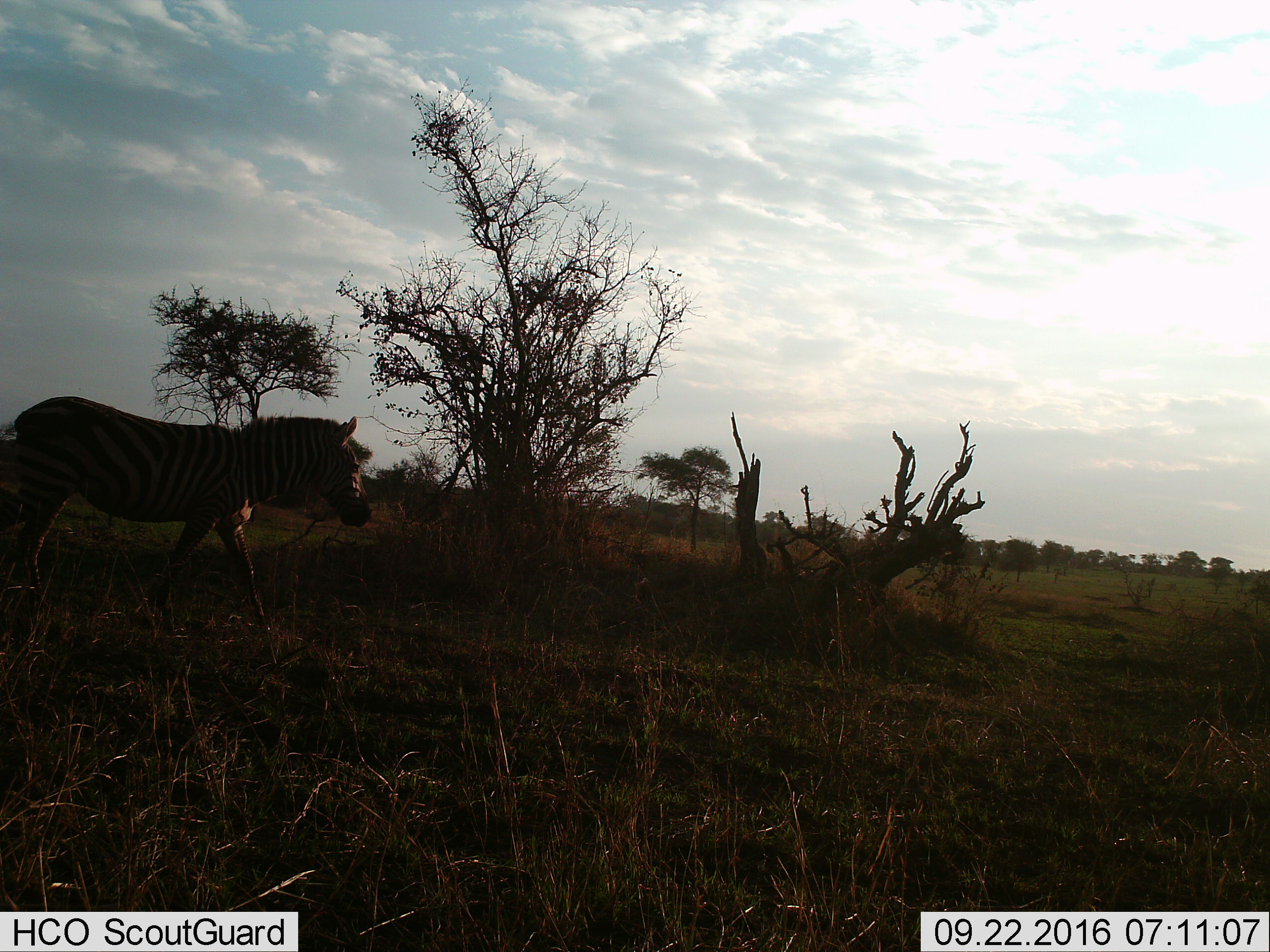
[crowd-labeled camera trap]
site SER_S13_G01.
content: unidentified animal